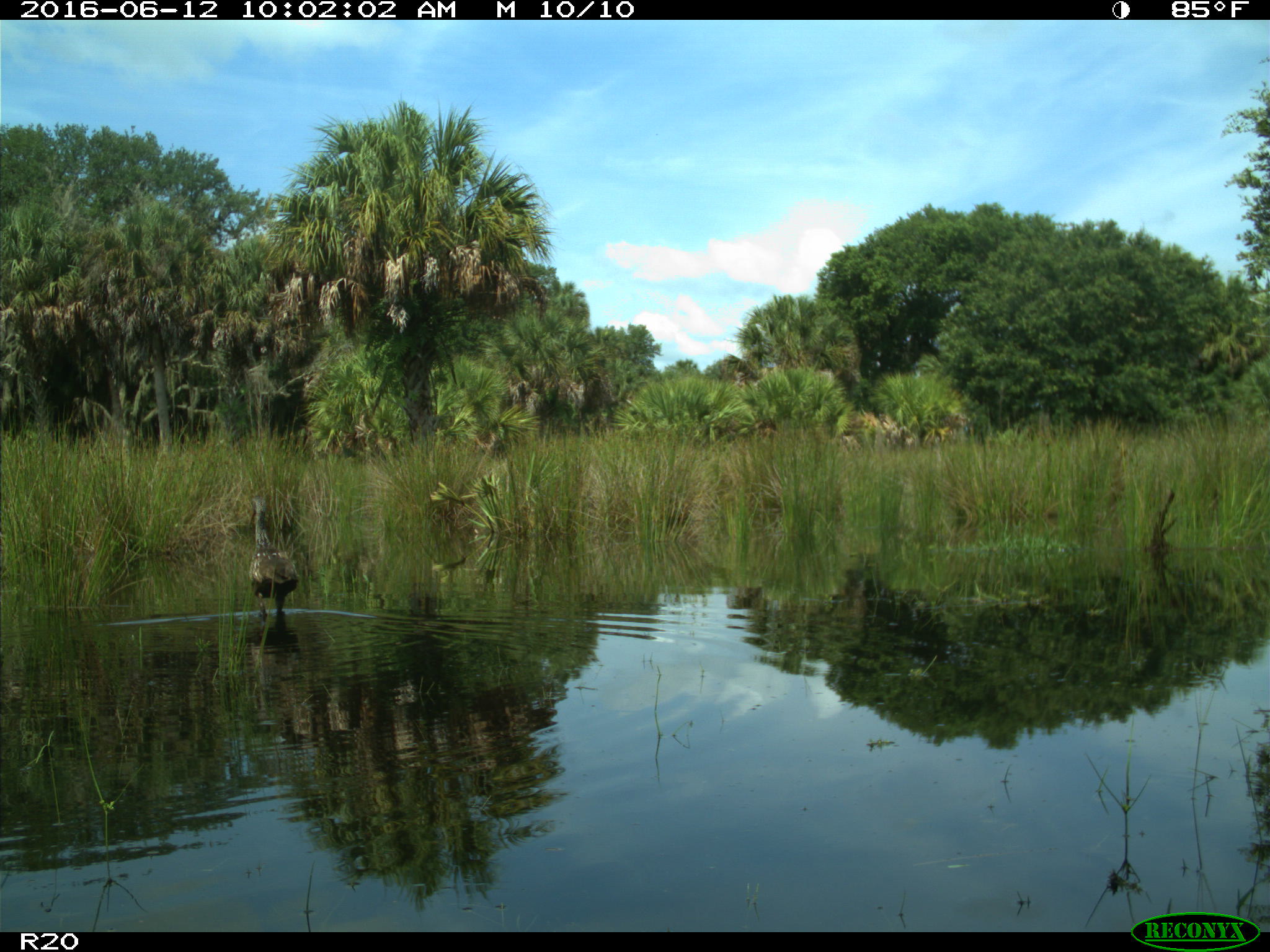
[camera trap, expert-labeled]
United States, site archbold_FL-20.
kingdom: Animalia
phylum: Chordata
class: Aves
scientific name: Aves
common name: birds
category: unidentified bird